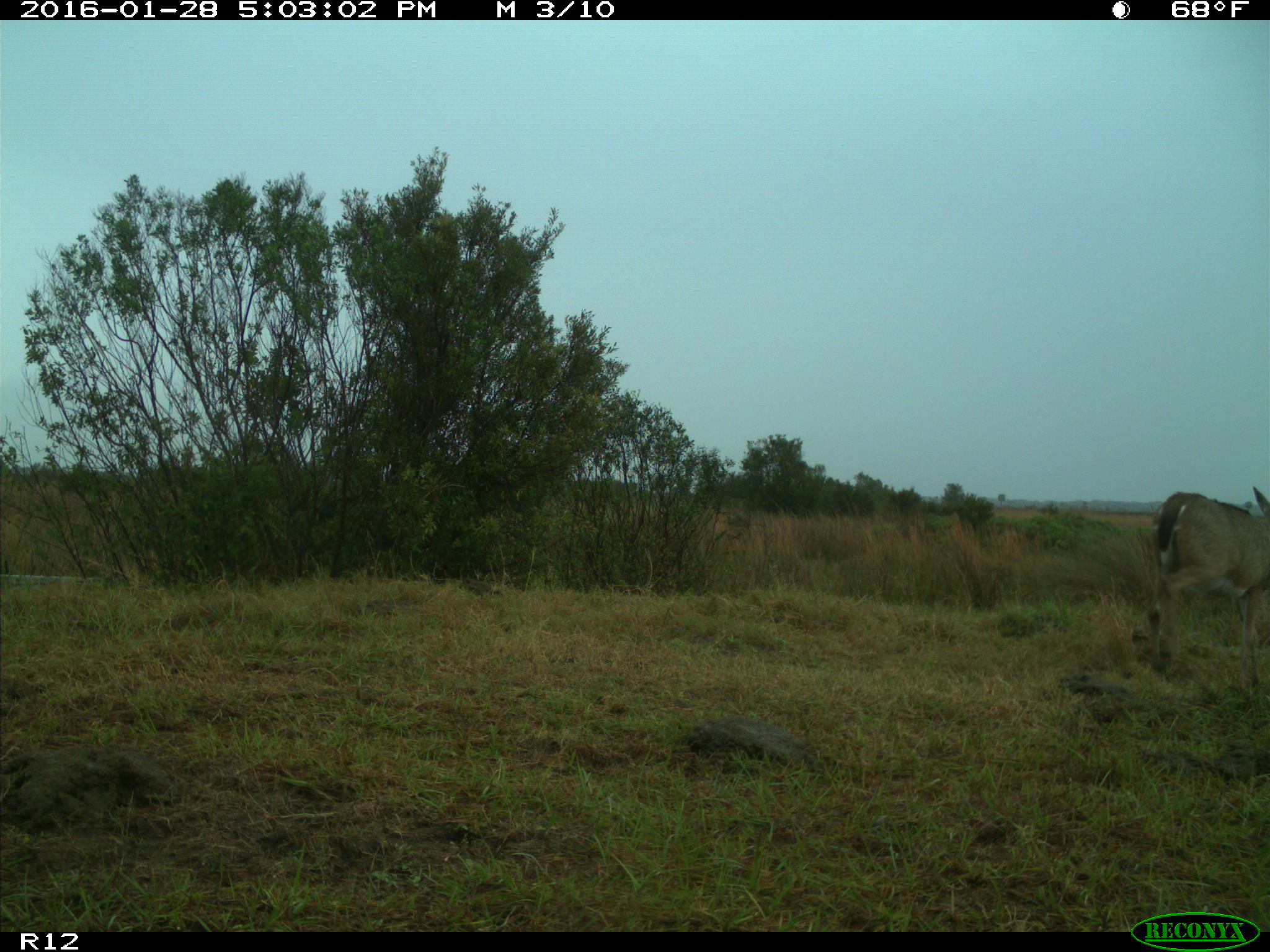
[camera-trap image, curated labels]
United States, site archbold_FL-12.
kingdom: Animalia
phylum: Chordata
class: Mammalia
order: Artiodactyla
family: Cervidae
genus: Odocoileus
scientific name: Odocoileus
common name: deer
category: unidentified deer